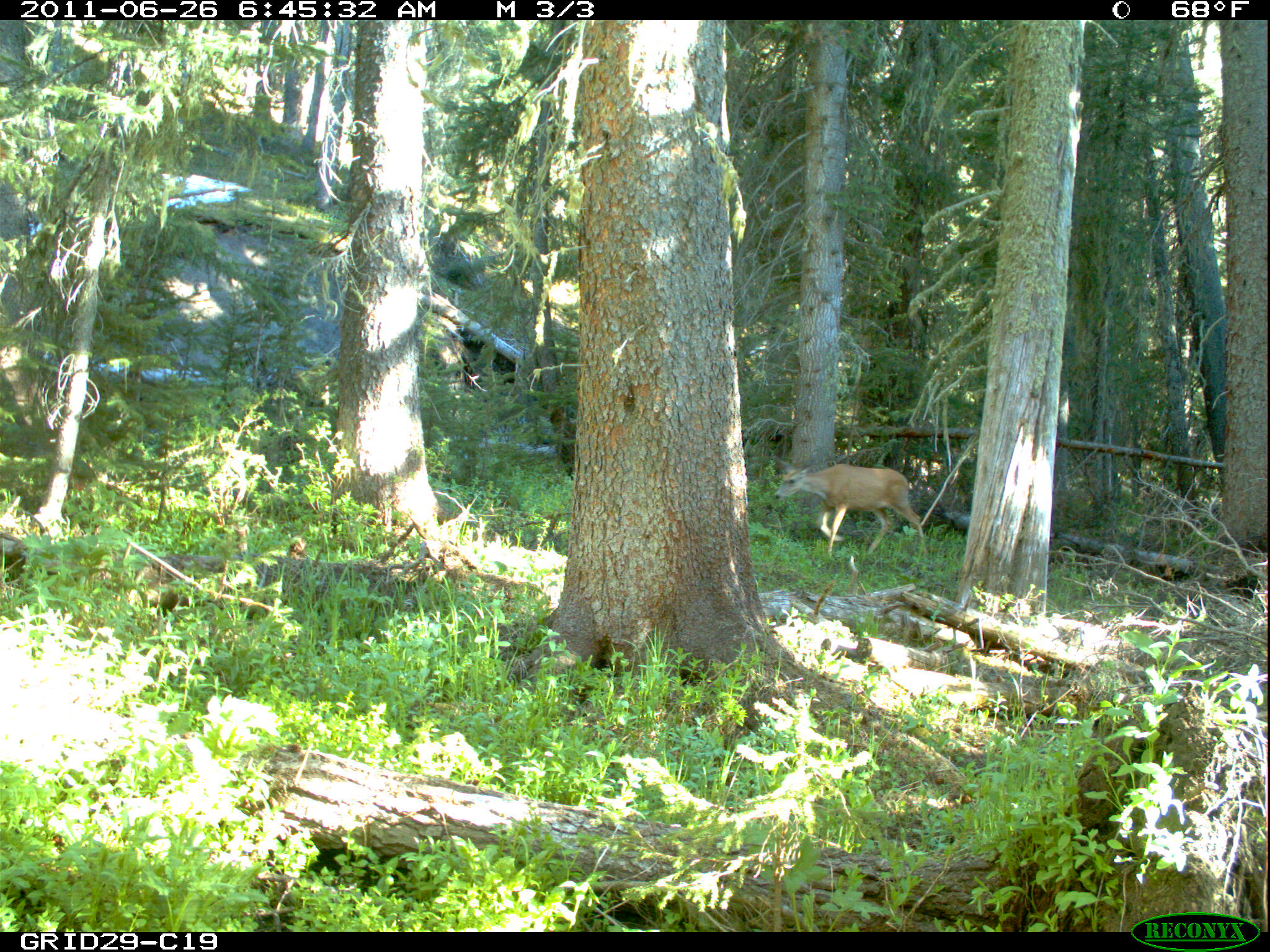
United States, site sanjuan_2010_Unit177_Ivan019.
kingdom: Animalia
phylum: Chordata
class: Mammalia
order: Artiodactyla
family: Cervidae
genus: Odocoileus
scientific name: Odocoileus hemionus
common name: mule deer